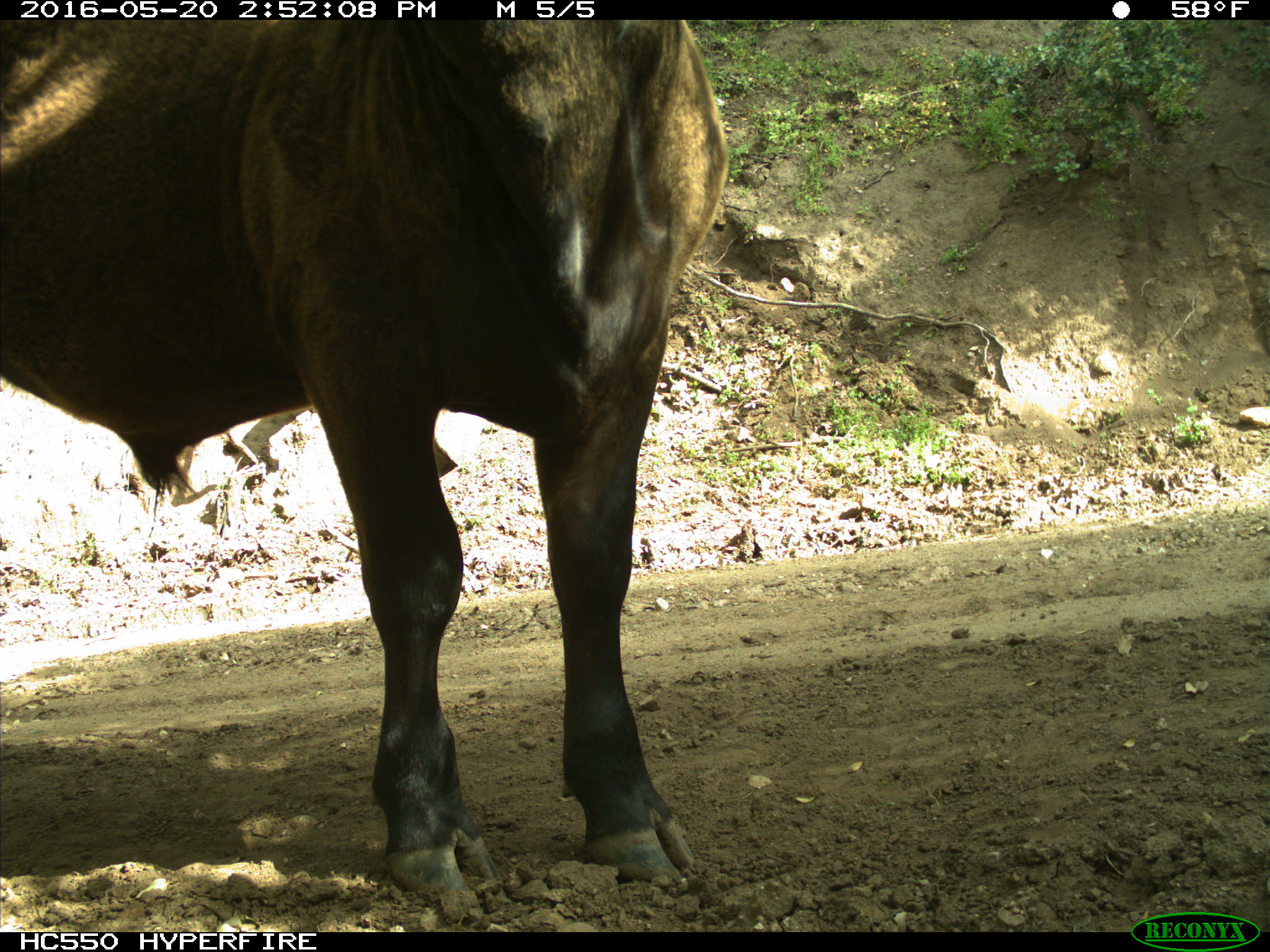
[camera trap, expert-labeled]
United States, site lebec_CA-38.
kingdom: Animalia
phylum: Chordata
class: Mammalia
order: Artiodactyla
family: Bovidae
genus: Bos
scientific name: Bos taurus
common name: domestic cow